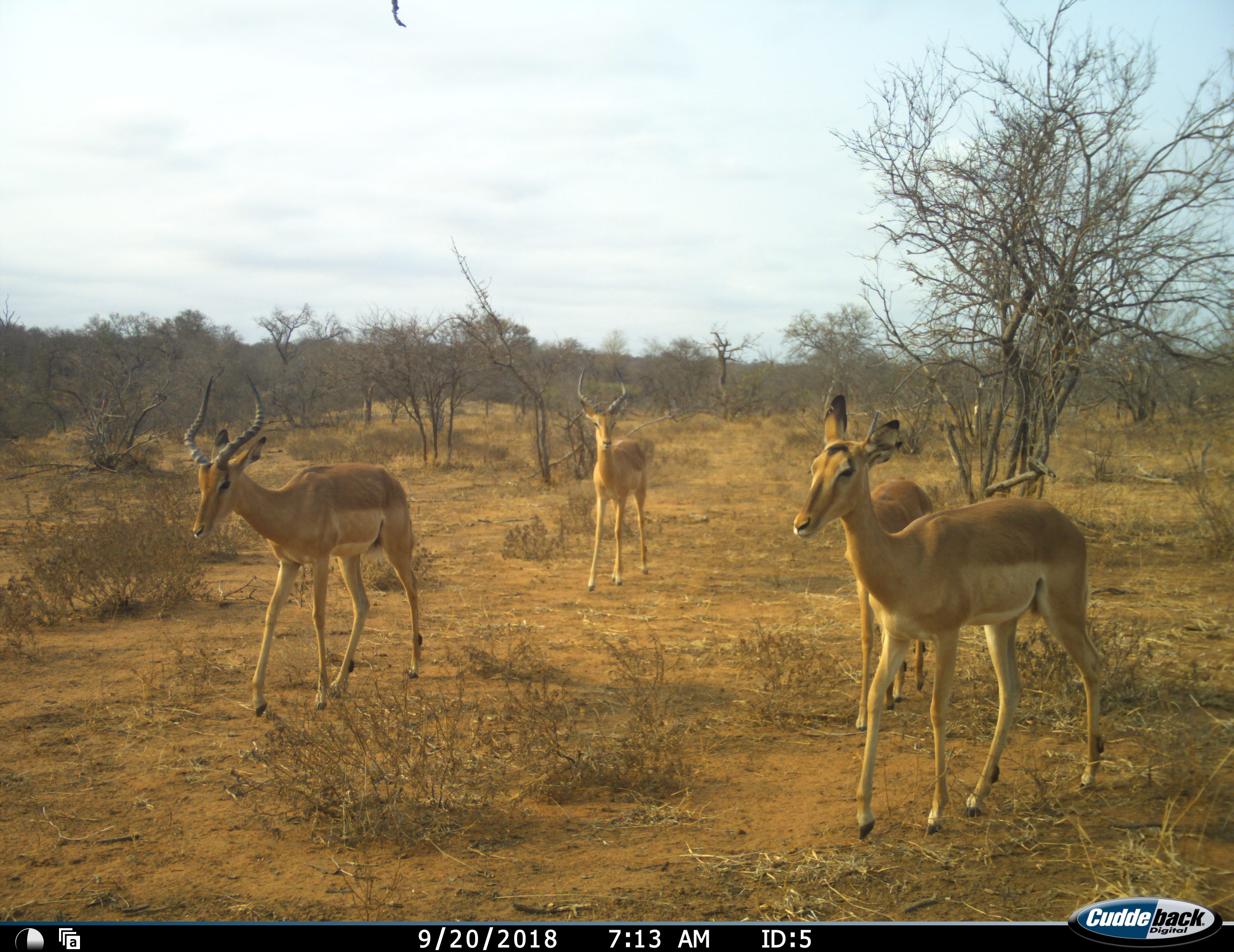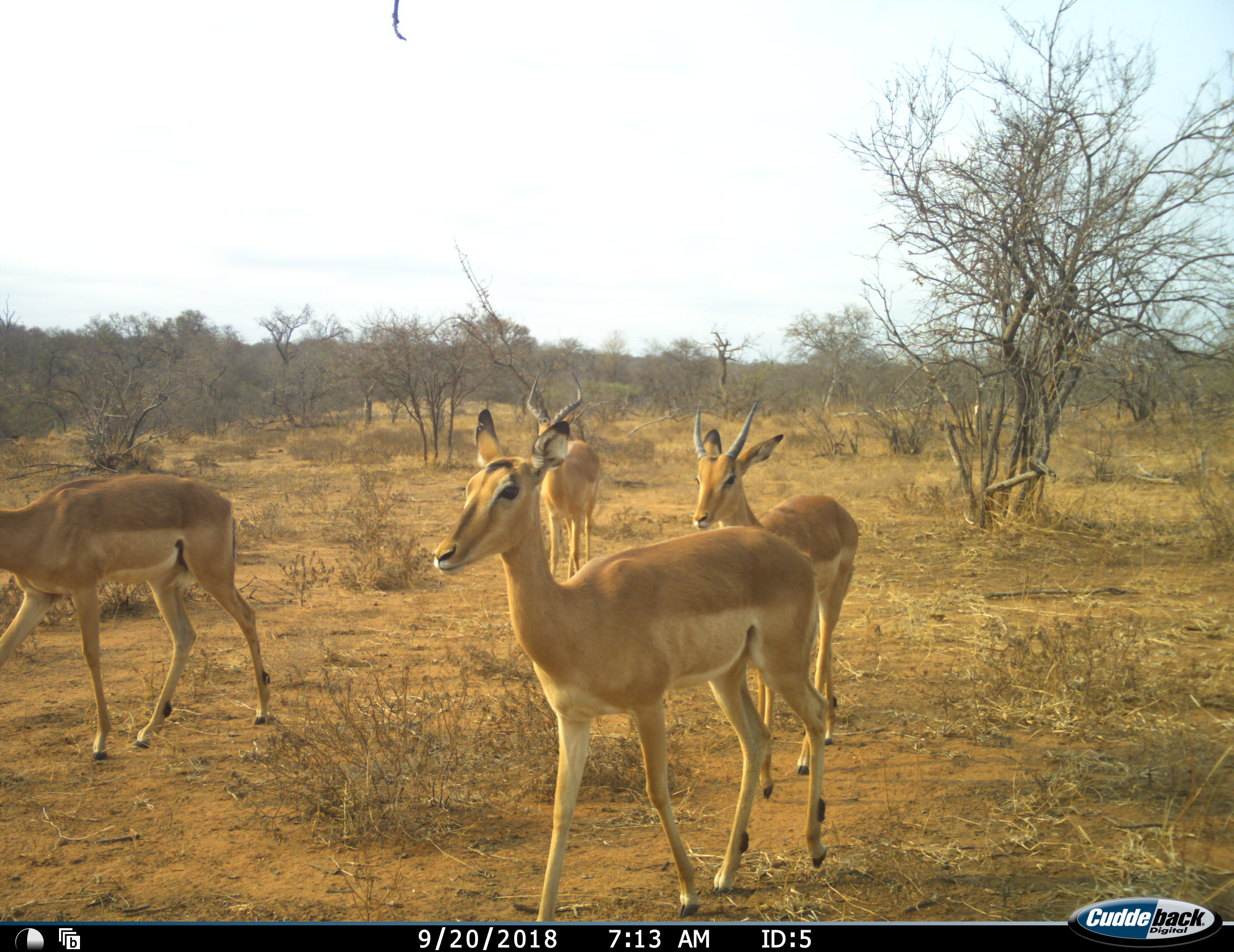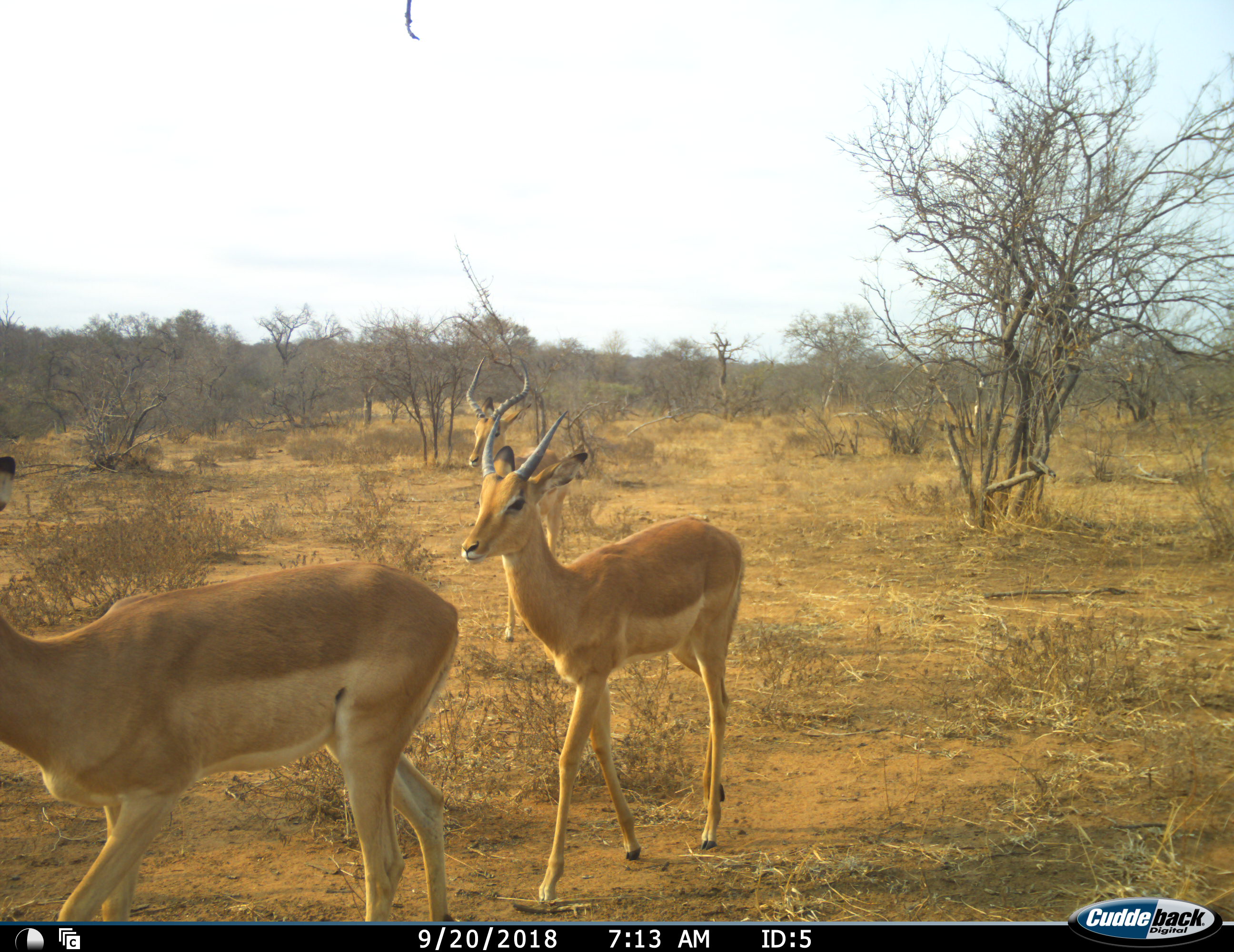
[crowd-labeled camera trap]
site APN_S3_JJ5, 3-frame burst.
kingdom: Animalia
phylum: Chordata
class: Mammalia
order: Artiodactyla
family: Bovidae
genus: Aepyceros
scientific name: Aepyceros melampus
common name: impala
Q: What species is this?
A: Impala (Aepyceros melampus).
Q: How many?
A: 4.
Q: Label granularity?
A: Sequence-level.